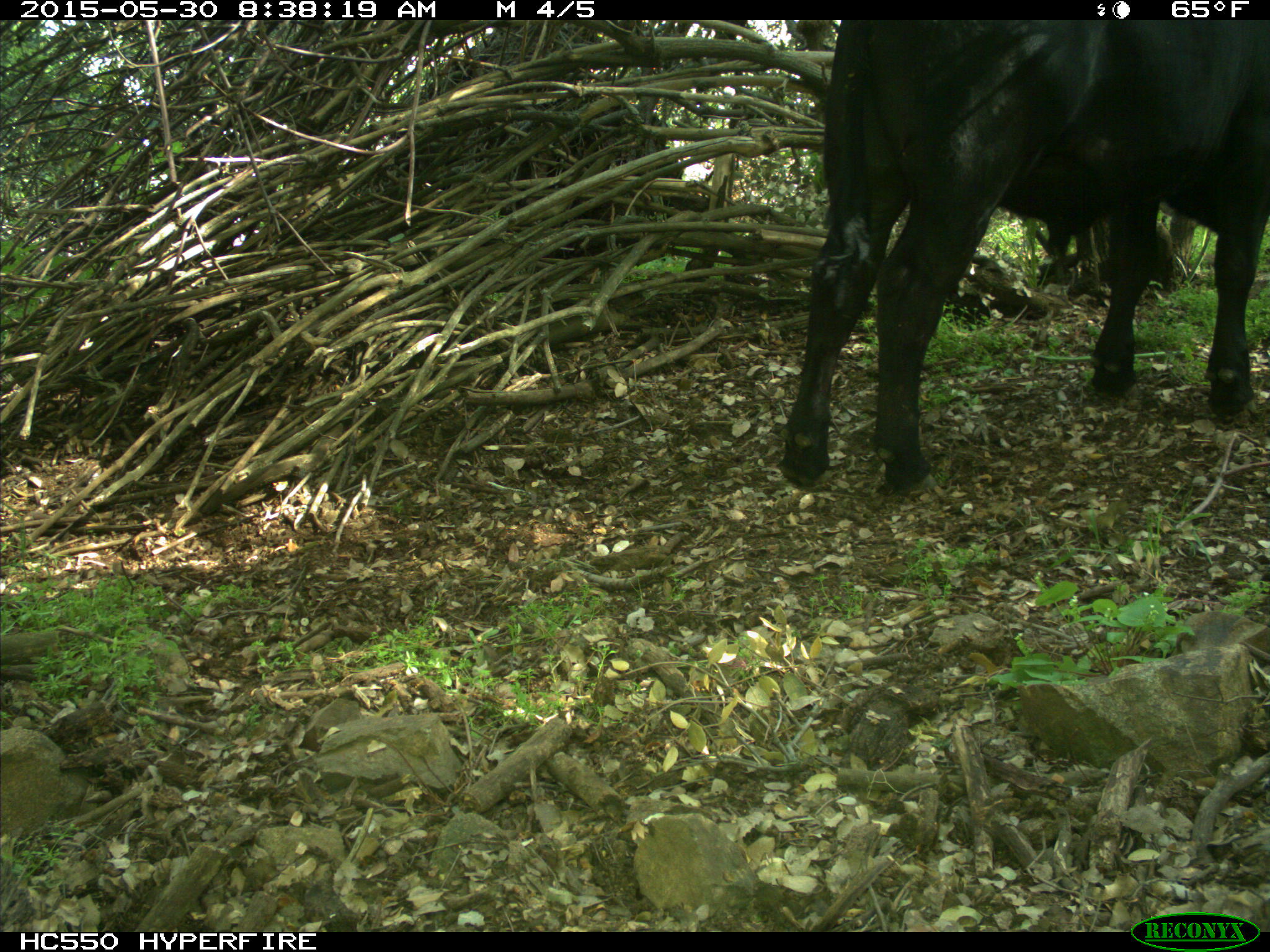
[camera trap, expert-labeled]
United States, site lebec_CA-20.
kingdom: Animalia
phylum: Chordata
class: Mammalia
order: Artiodactyla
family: Bovidae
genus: Bos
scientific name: Bos taurus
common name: domestic cow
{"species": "Bos taurus (domestic cow)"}